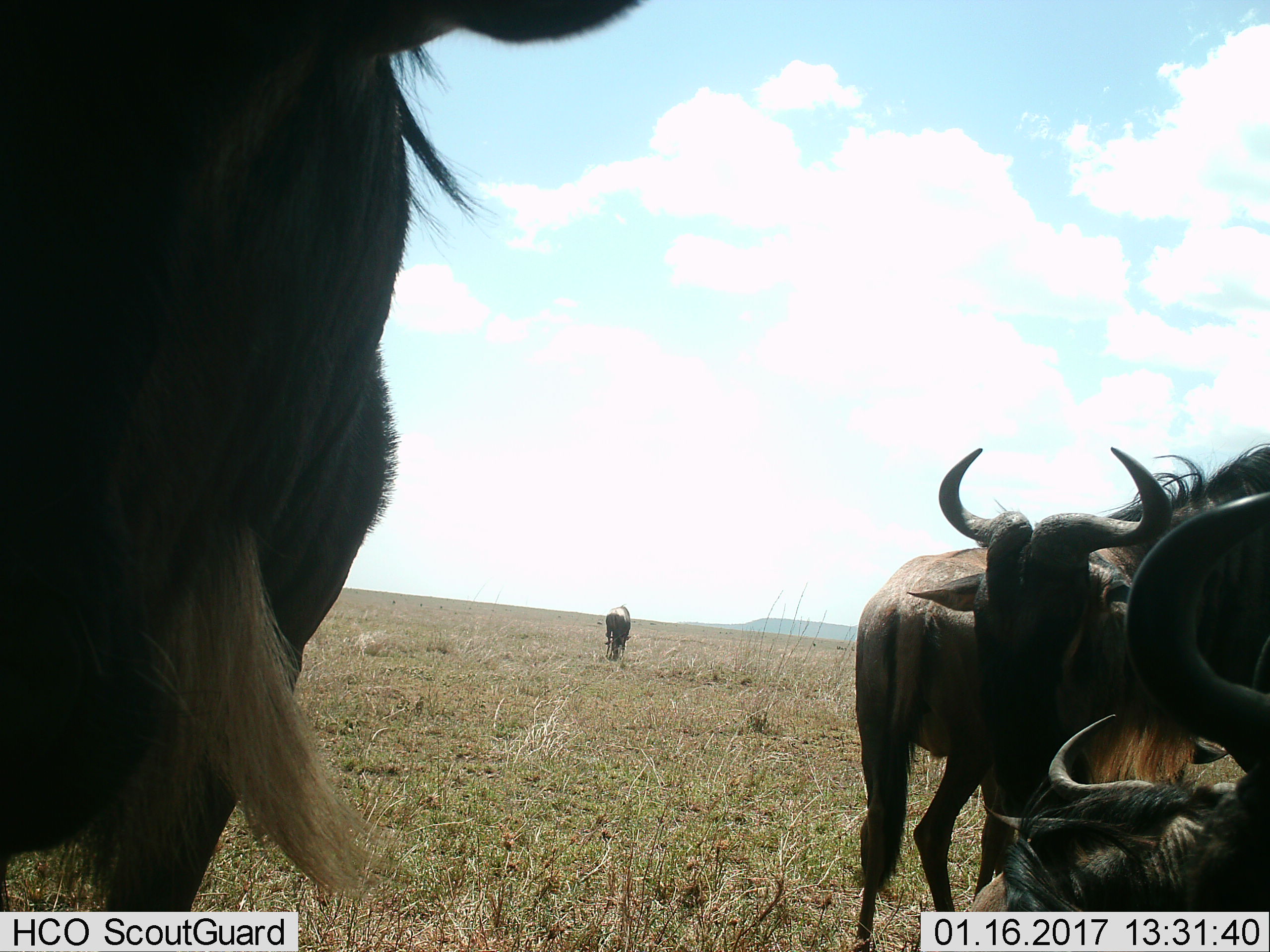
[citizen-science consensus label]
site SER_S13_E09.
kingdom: Animalia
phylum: Chordata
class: Mammalia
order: Artiodactyla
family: Bovidae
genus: Connochaetes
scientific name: Connochaetes taurinus taurinus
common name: blue wildebeest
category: wildebeestblue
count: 5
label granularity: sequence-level